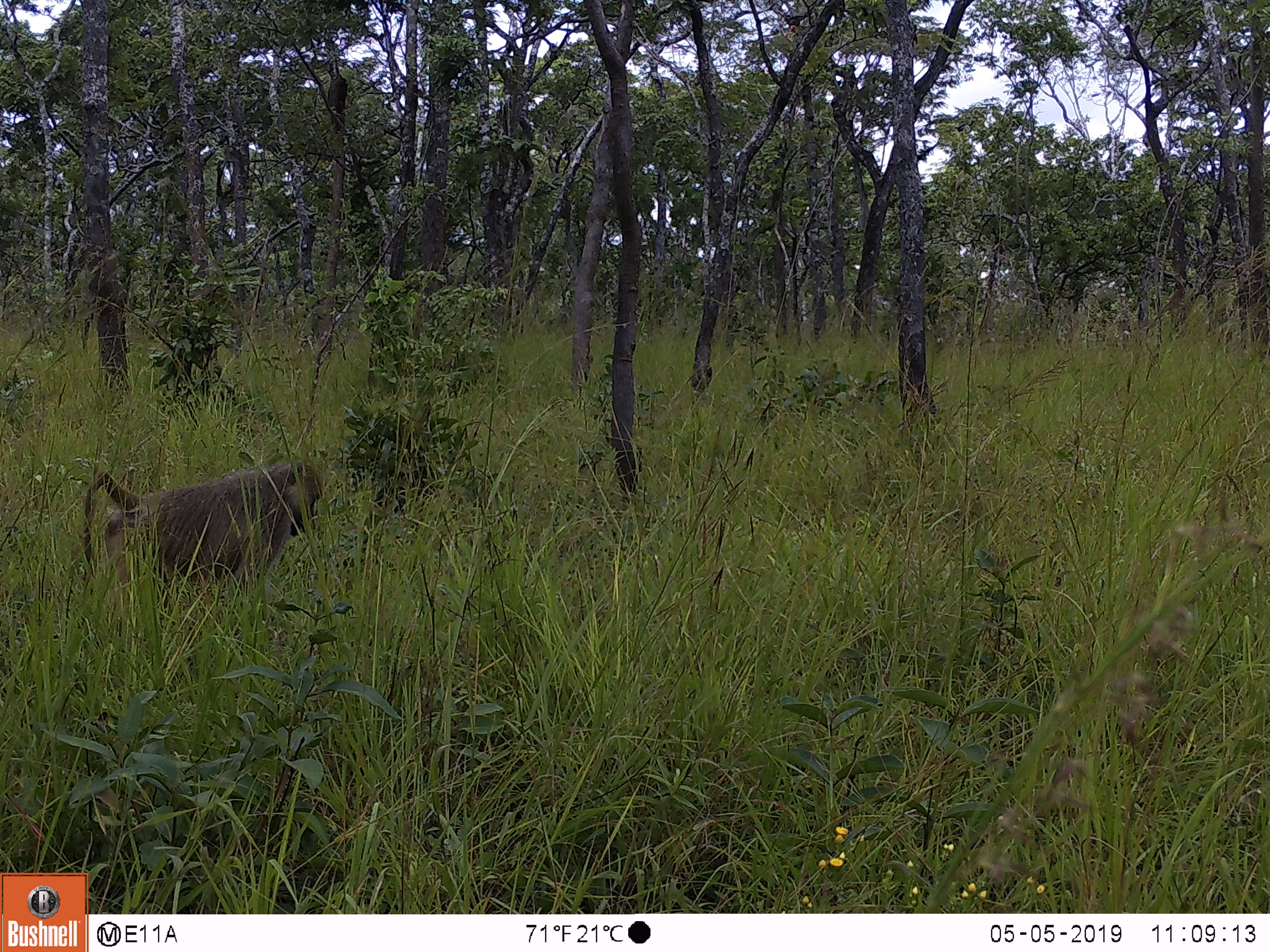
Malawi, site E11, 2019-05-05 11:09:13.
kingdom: Animalia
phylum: Chordata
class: Mammalia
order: Primates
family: Cercopithecidae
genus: Papio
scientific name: Papio cynocephalus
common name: yellow baboon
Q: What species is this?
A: Yellow baboon (Papio cynocephalus).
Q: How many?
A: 1.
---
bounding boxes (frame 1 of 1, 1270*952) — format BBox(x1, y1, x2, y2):
yellow baboon: BBox(71, 446, 333, 592)